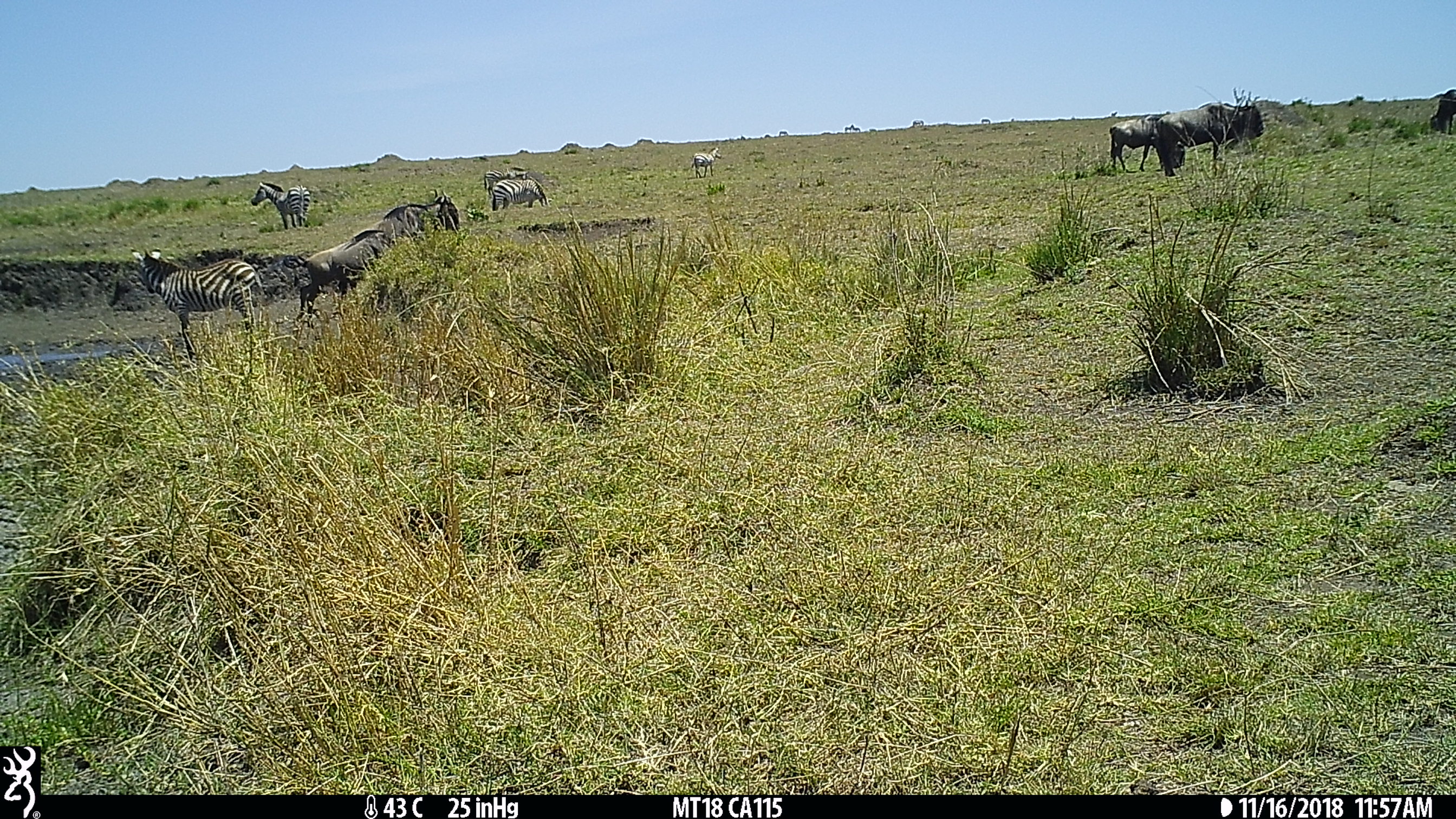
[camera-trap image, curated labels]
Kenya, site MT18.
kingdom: Animalia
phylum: Chordata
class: Mammalia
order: Perissodactyla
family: Equidae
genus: Equus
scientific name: Equus quagga burchellii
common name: burchell's zebra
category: zebra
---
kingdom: Animalia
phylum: Chordata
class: Mammalia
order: Artiodactyla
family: Bovidae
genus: Connochaetes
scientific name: Connochaetes taurinus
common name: blue wildebeest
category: wildebeest